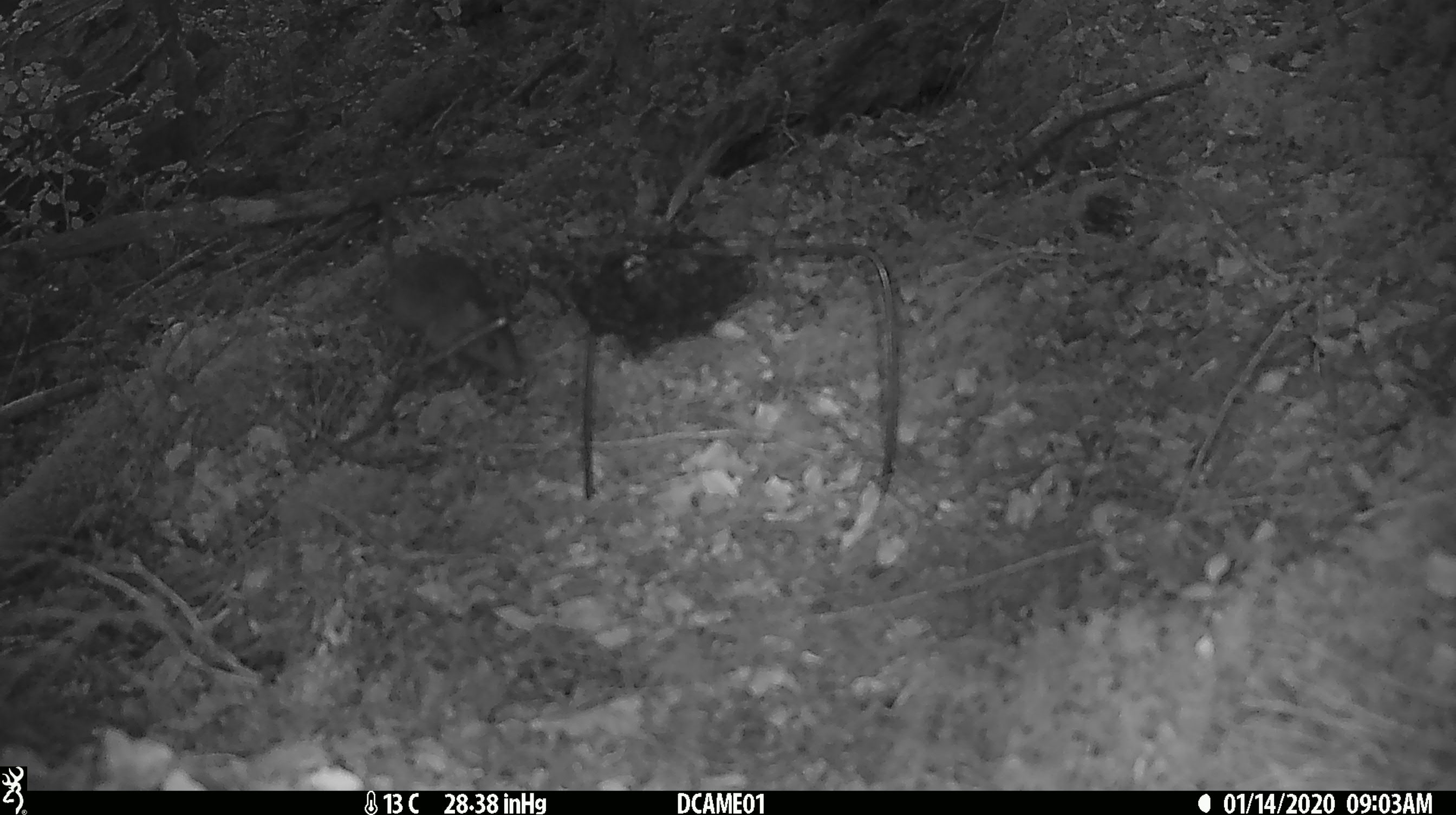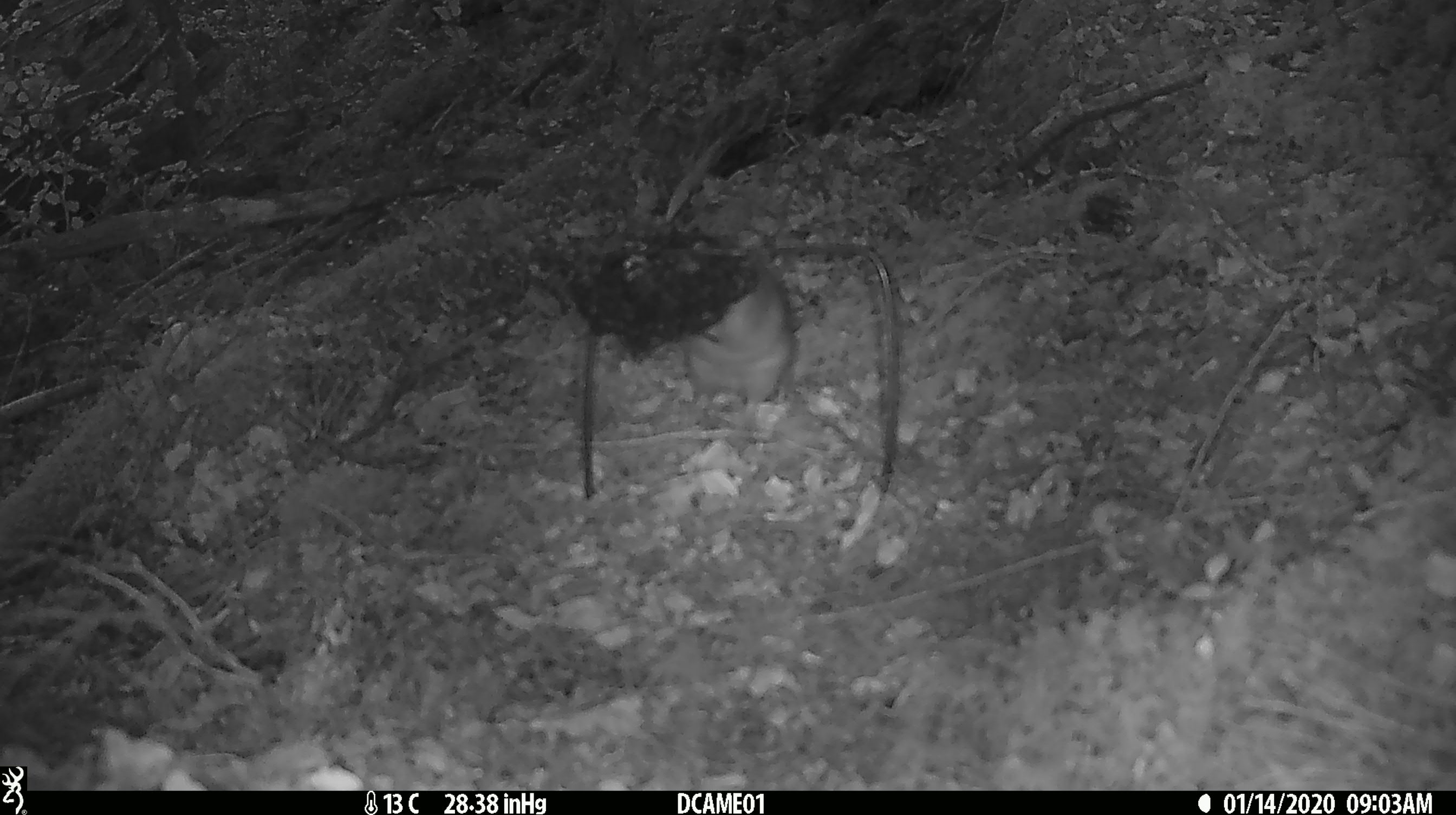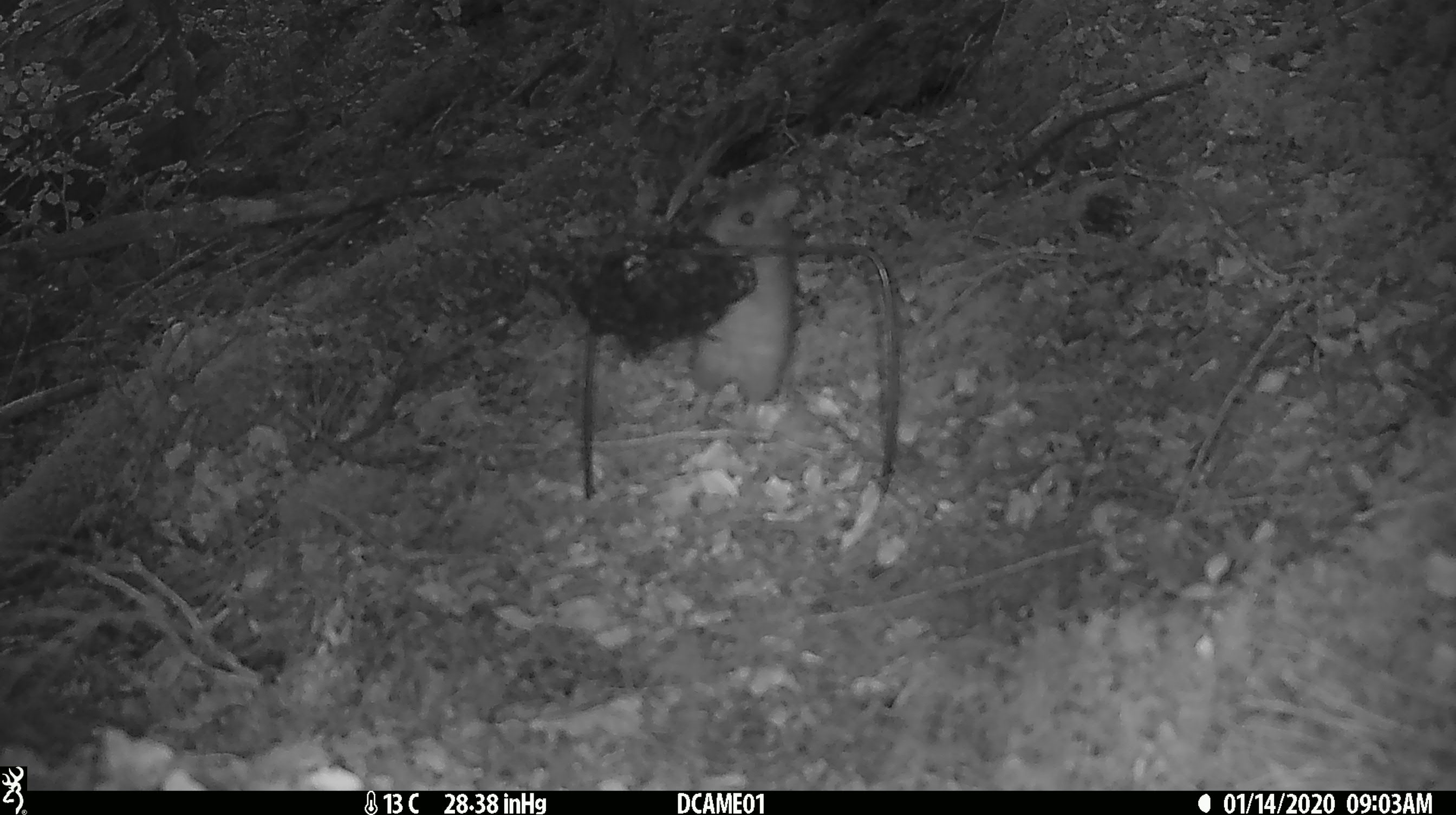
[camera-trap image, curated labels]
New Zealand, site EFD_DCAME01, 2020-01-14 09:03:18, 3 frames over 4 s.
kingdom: Animalia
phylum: Chordata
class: Mammalia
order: Rodentia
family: Muridae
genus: Rattus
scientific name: Rattus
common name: rat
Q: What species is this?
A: Rat (Rattus).